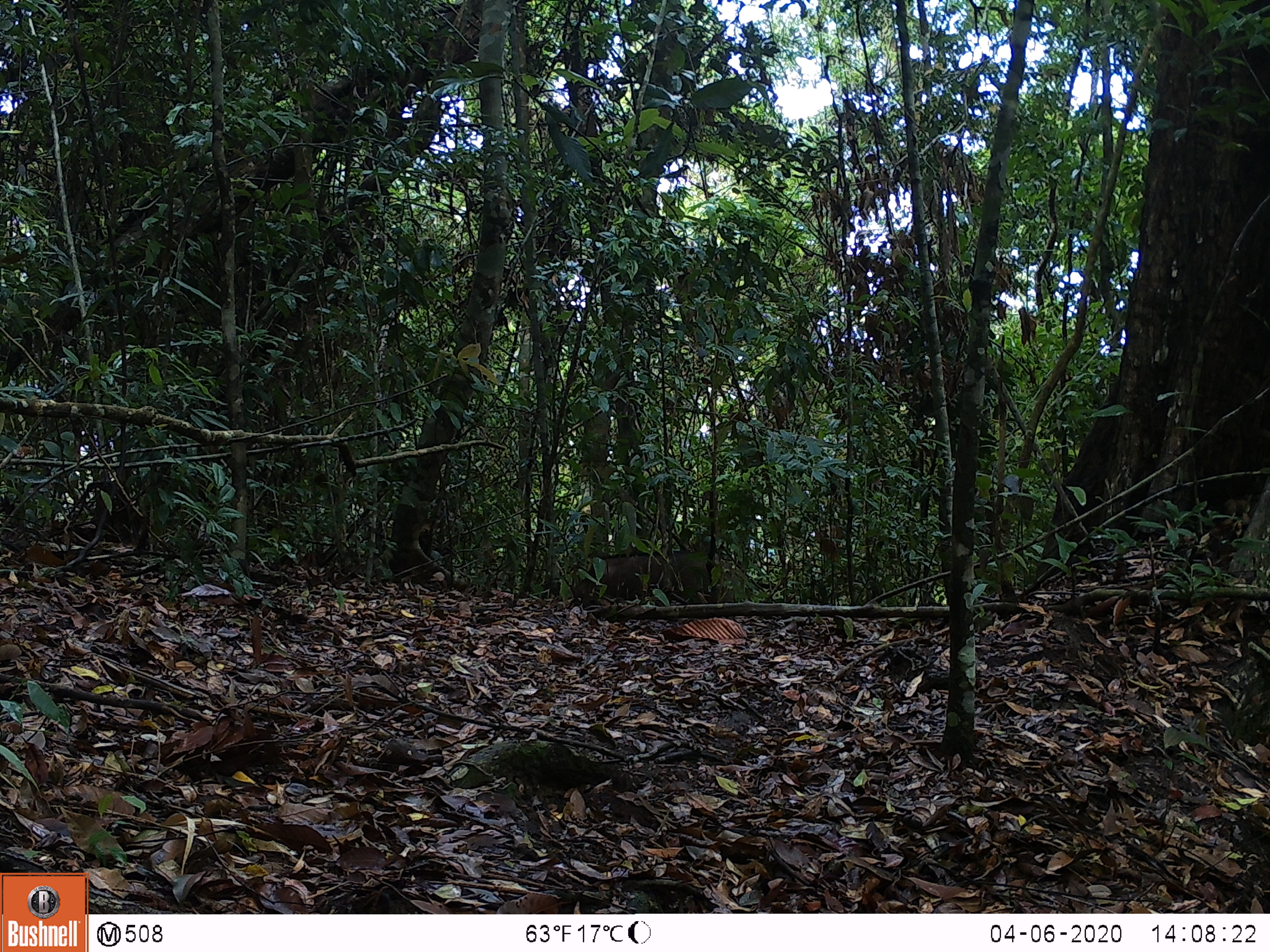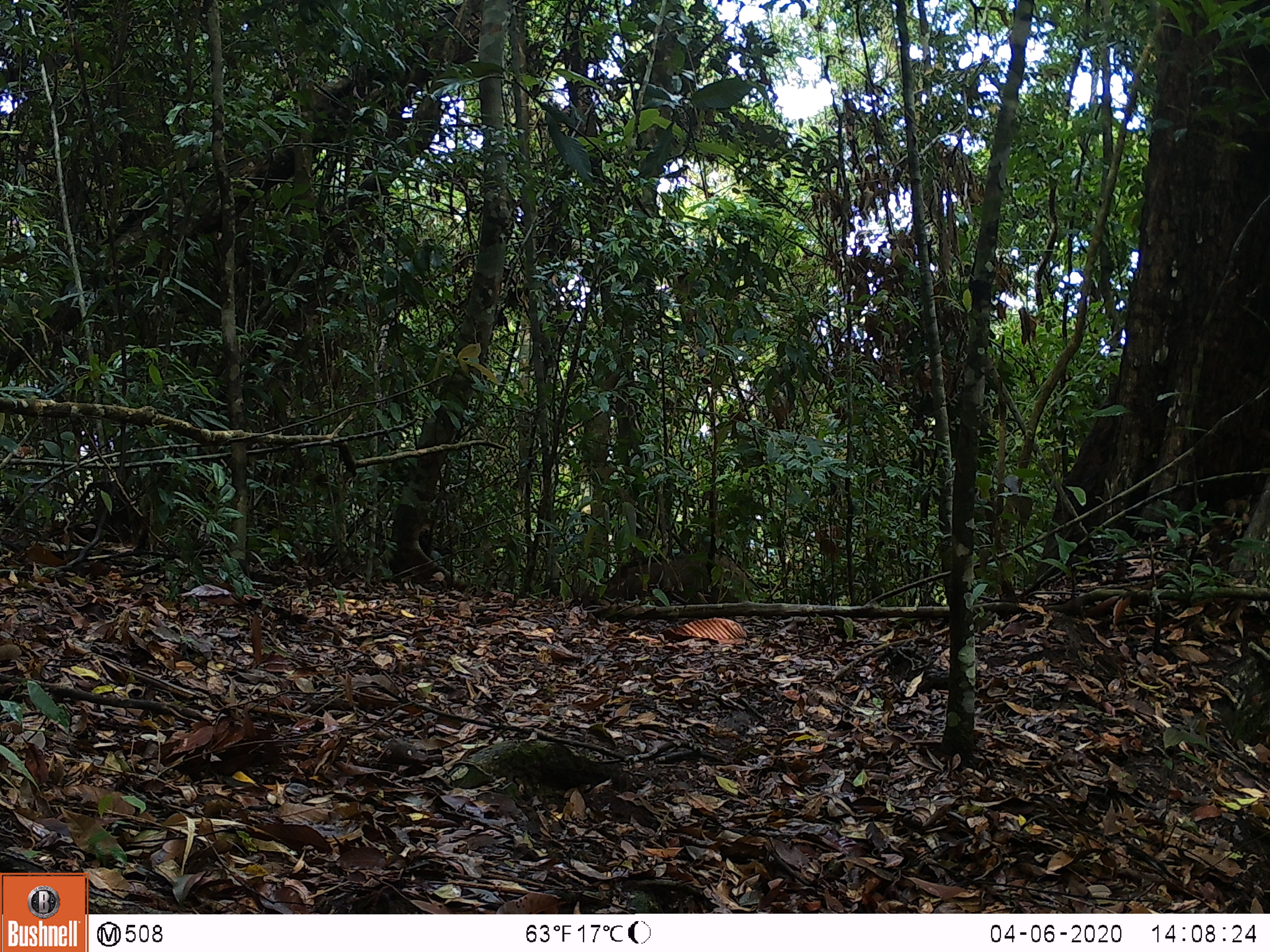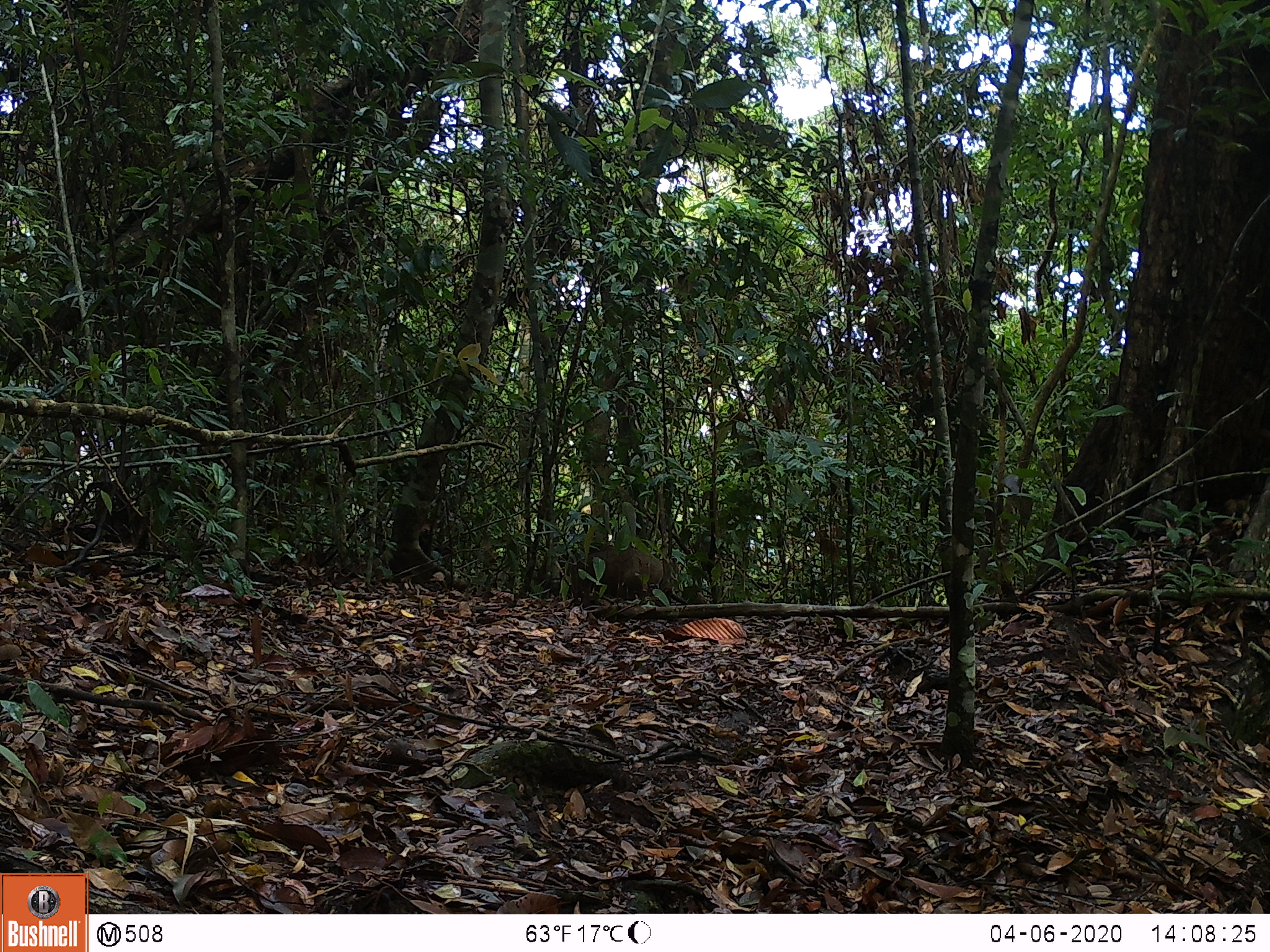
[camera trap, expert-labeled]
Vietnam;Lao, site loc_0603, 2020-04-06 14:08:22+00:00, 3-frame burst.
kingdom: Animalia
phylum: Chordata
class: Mammalia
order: Artiodactyla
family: Suidae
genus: Sus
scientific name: Sus scrofa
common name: eurasian wild pig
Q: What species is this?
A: Eurasian wild pig (Sus scrofa).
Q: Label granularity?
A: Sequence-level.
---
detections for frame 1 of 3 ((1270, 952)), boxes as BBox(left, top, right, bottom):
eurasian wild pig: BBox(573, 550, 720, 606)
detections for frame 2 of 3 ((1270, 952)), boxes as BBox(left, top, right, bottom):
eurasian wild pig: BBox(602, 552, 751, 606)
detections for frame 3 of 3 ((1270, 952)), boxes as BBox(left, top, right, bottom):
eurasian wild pig: BBox(575, 547, 664, 601)